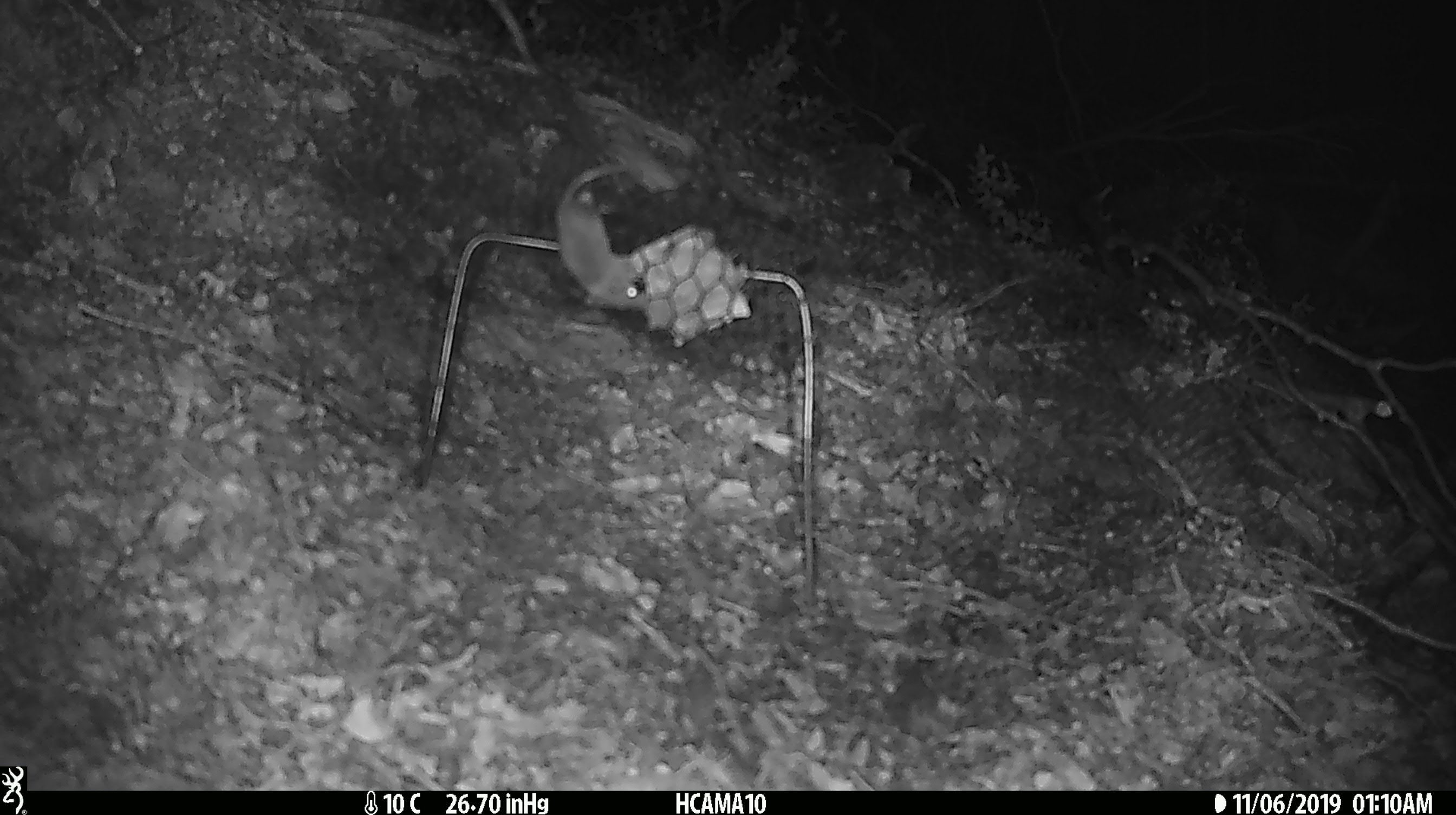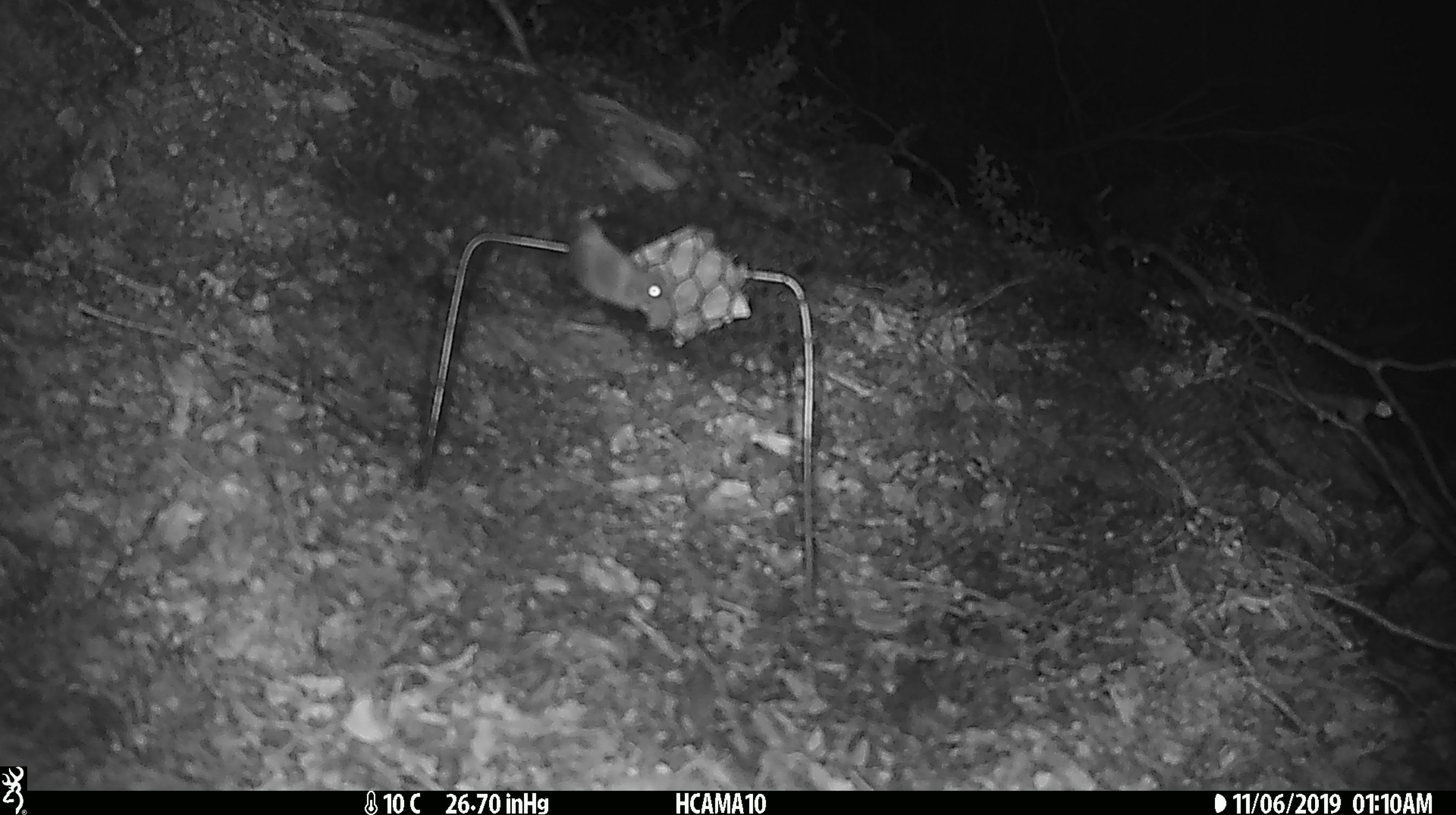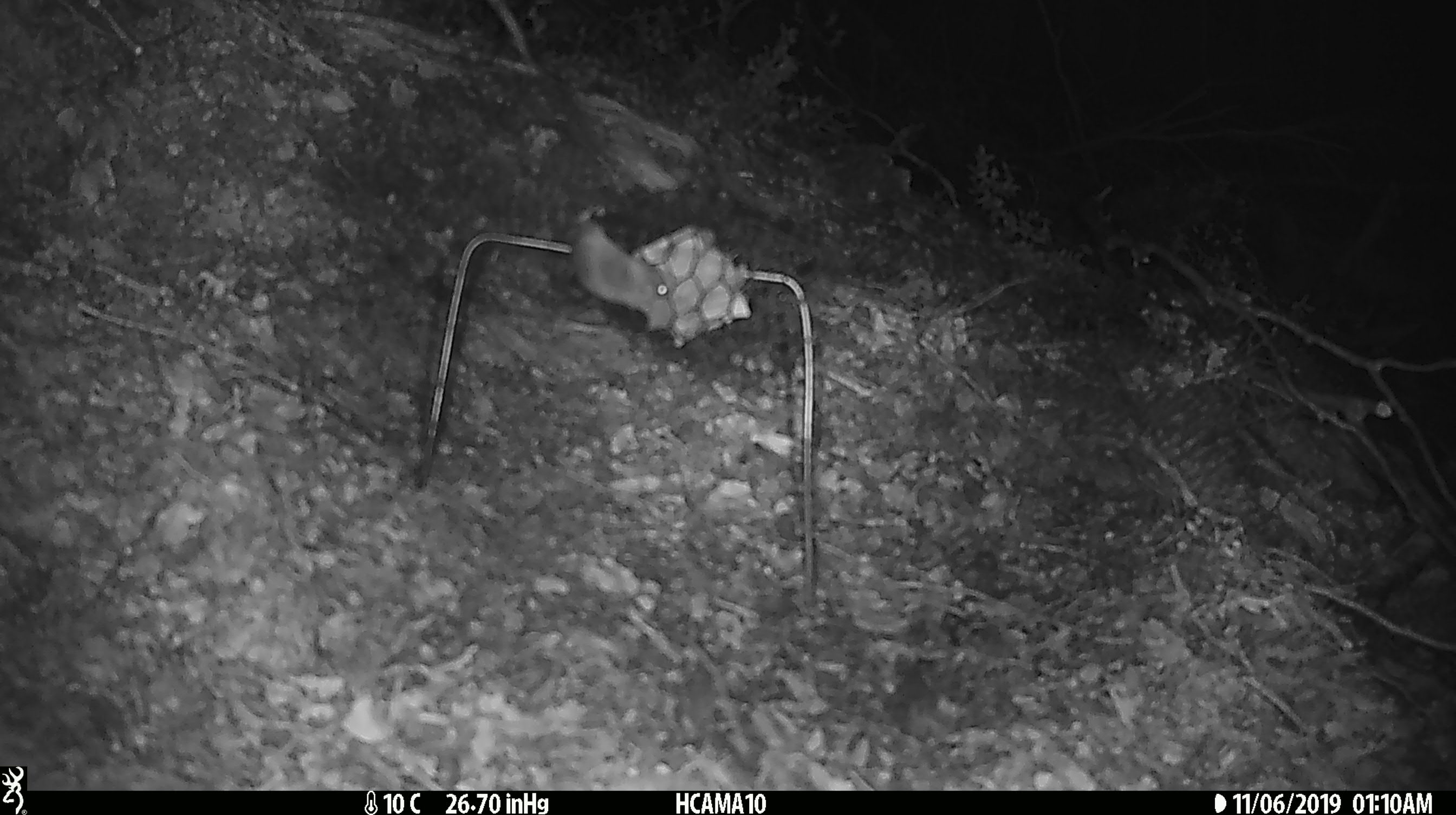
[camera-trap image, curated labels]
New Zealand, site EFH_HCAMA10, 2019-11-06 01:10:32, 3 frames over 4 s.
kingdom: Animalia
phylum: Chordata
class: Mammalia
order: Rodentia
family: Muridae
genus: Mus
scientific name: Mus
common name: mouse